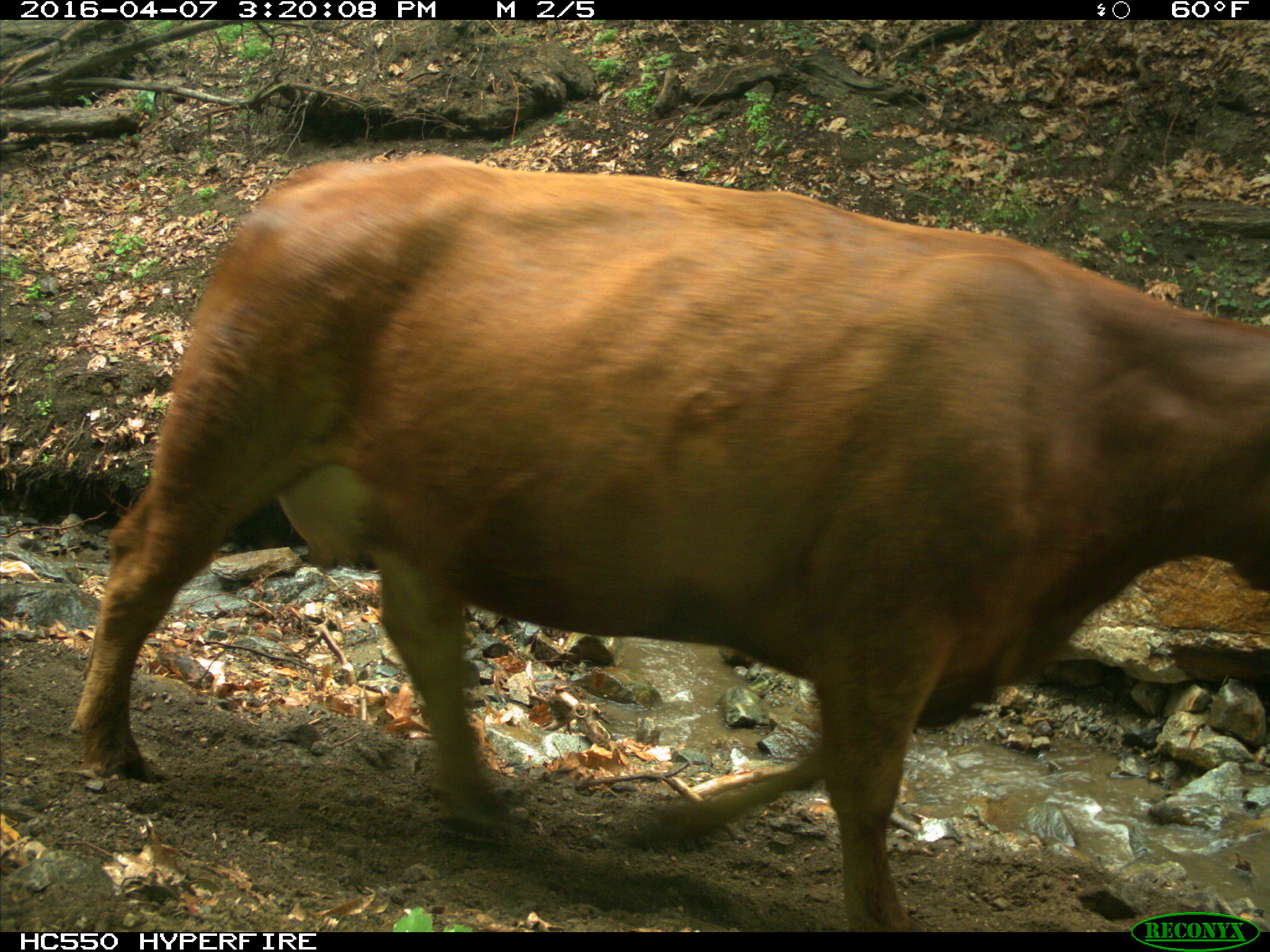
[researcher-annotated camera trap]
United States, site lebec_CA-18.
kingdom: Animalia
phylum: Chordata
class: Mammalia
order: Artiodactyla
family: Bovidae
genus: Bos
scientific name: Bos taurus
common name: domestic cow